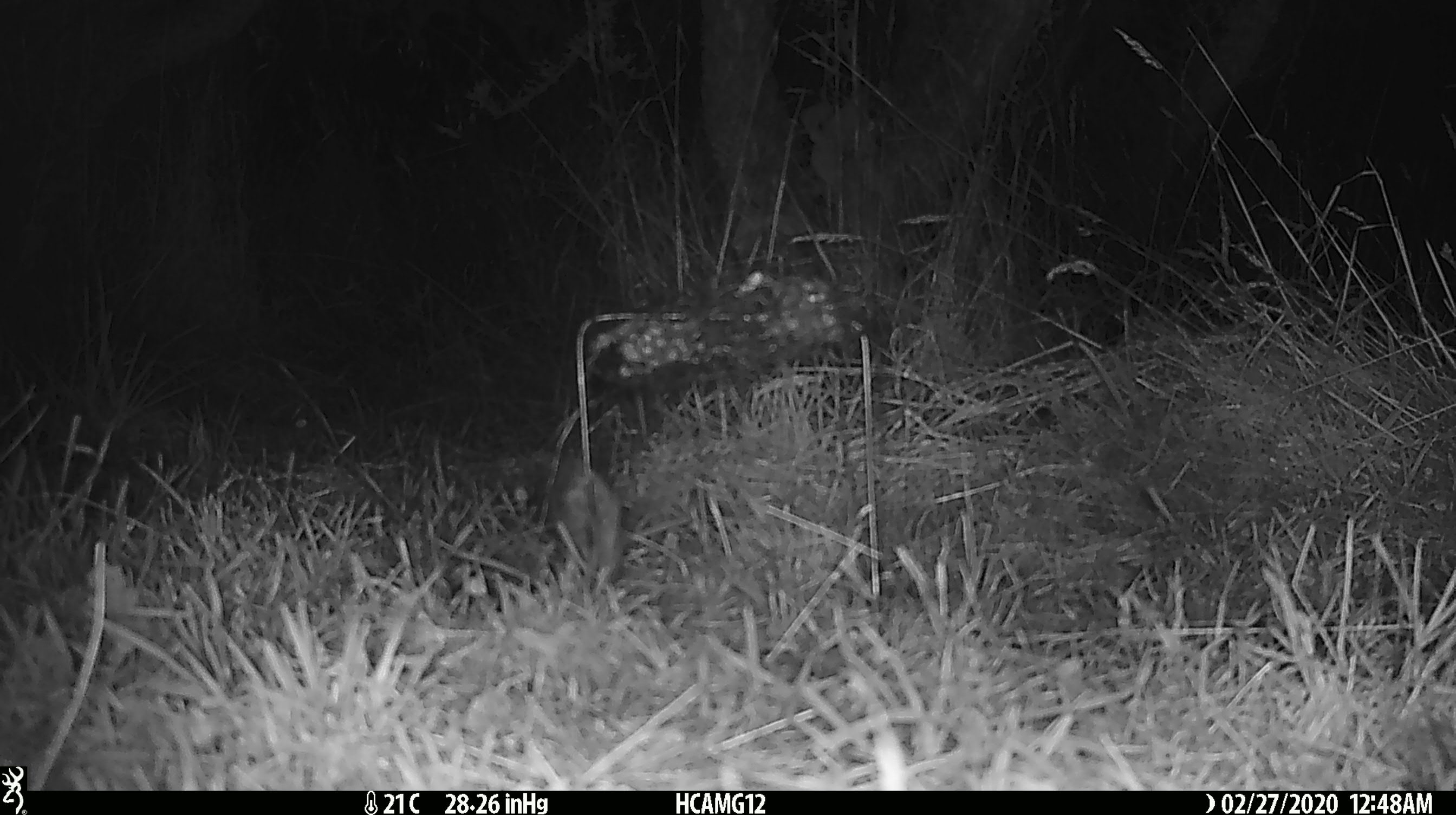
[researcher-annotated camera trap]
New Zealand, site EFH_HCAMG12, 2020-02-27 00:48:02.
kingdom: Animalia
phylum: Chordata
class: Mammalia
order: Rodentia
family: Muridae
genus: Mus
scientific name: Mus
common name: mouse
Mouse (Mus).